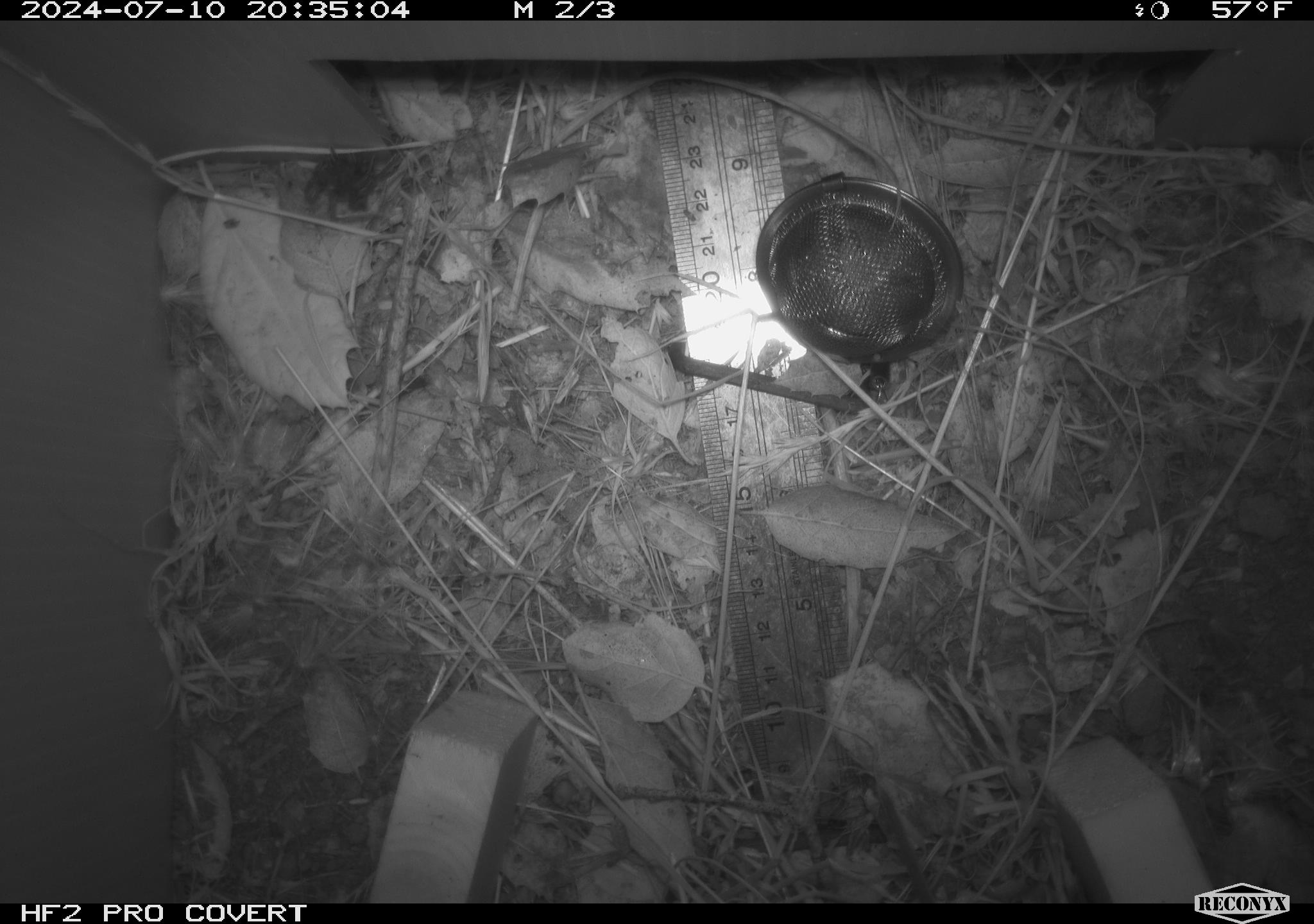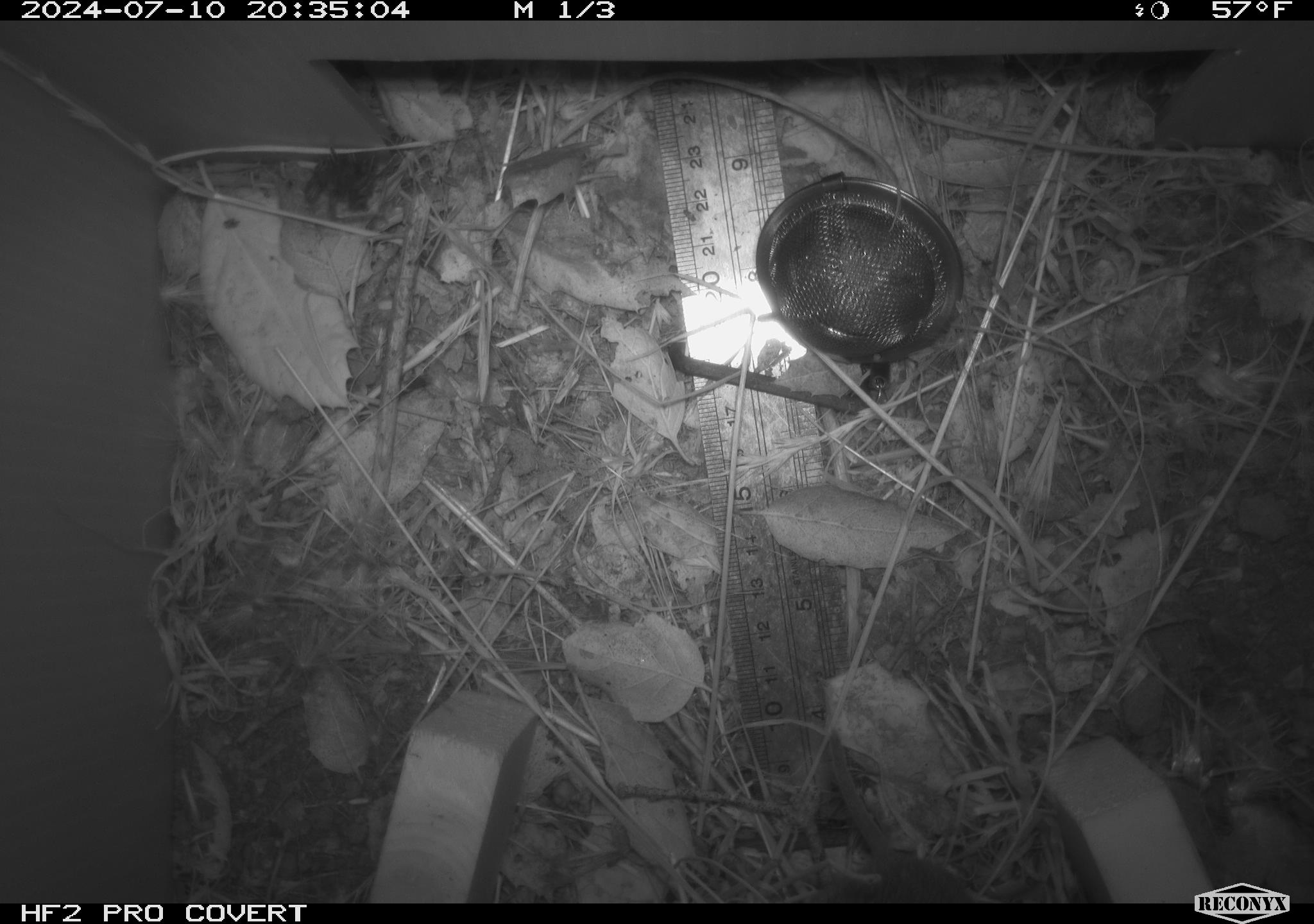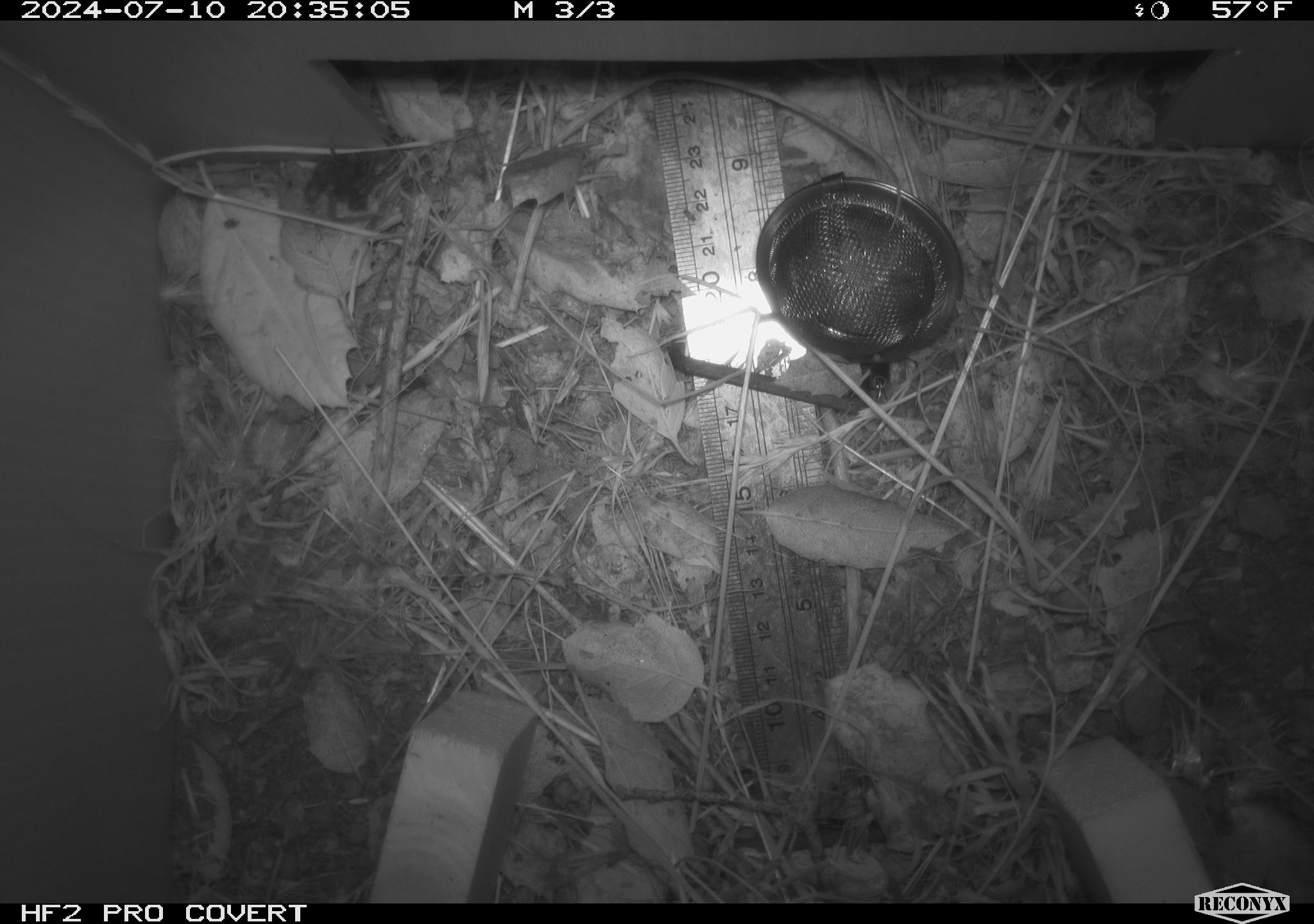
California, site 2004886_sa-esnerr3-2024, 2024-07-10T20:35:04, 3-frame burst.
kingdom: Animalia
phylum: Chordata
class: Mammalia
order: Rodentia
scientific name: Rodentia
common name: rodent